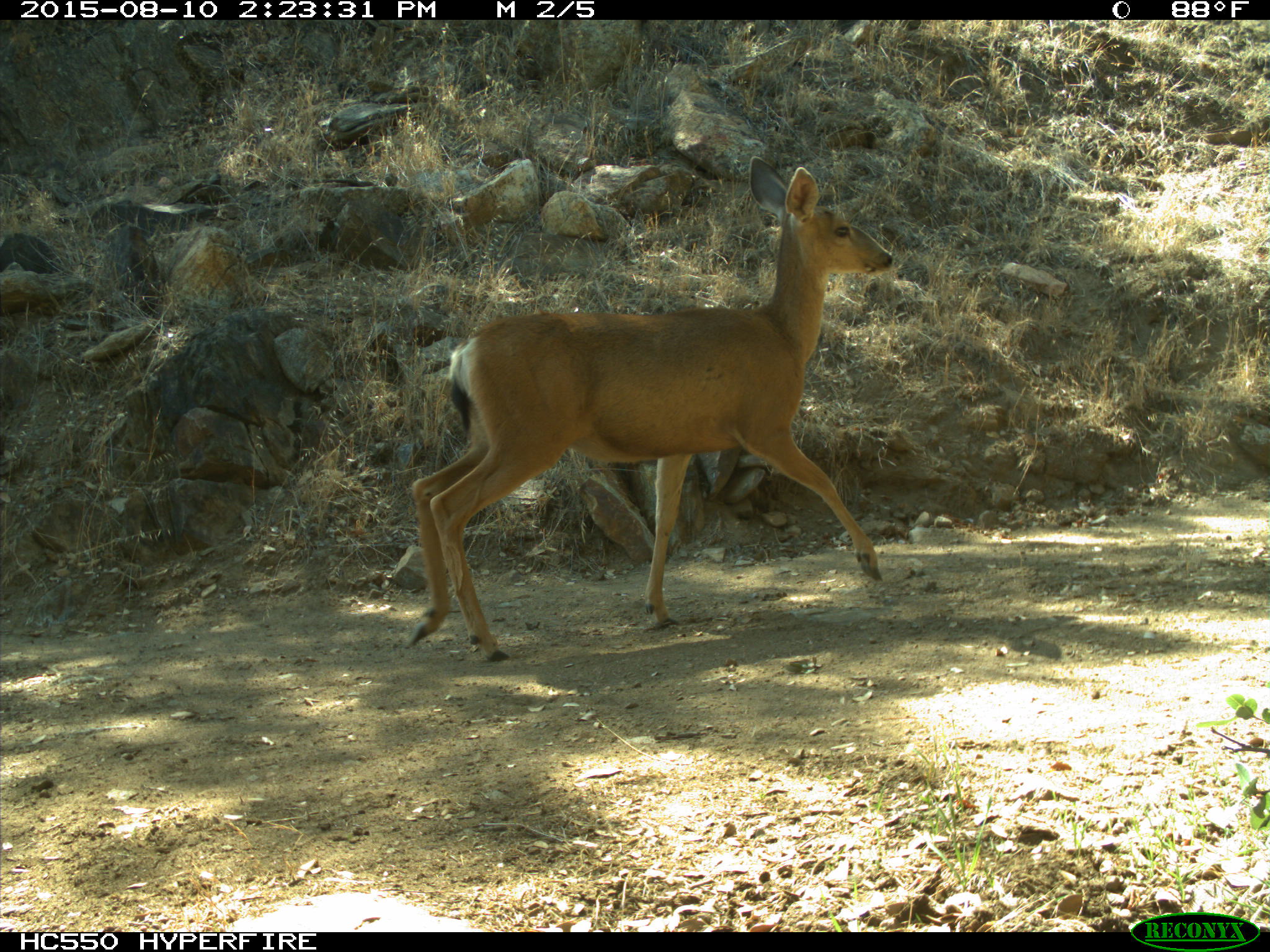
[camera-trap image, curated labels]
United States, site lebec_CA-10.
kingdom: Animalia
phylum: Chordata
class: Mammalia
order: Artiodactyla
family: Cervidae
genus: Odocoileus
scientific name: Odocoileus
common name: deer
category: unidentified deer